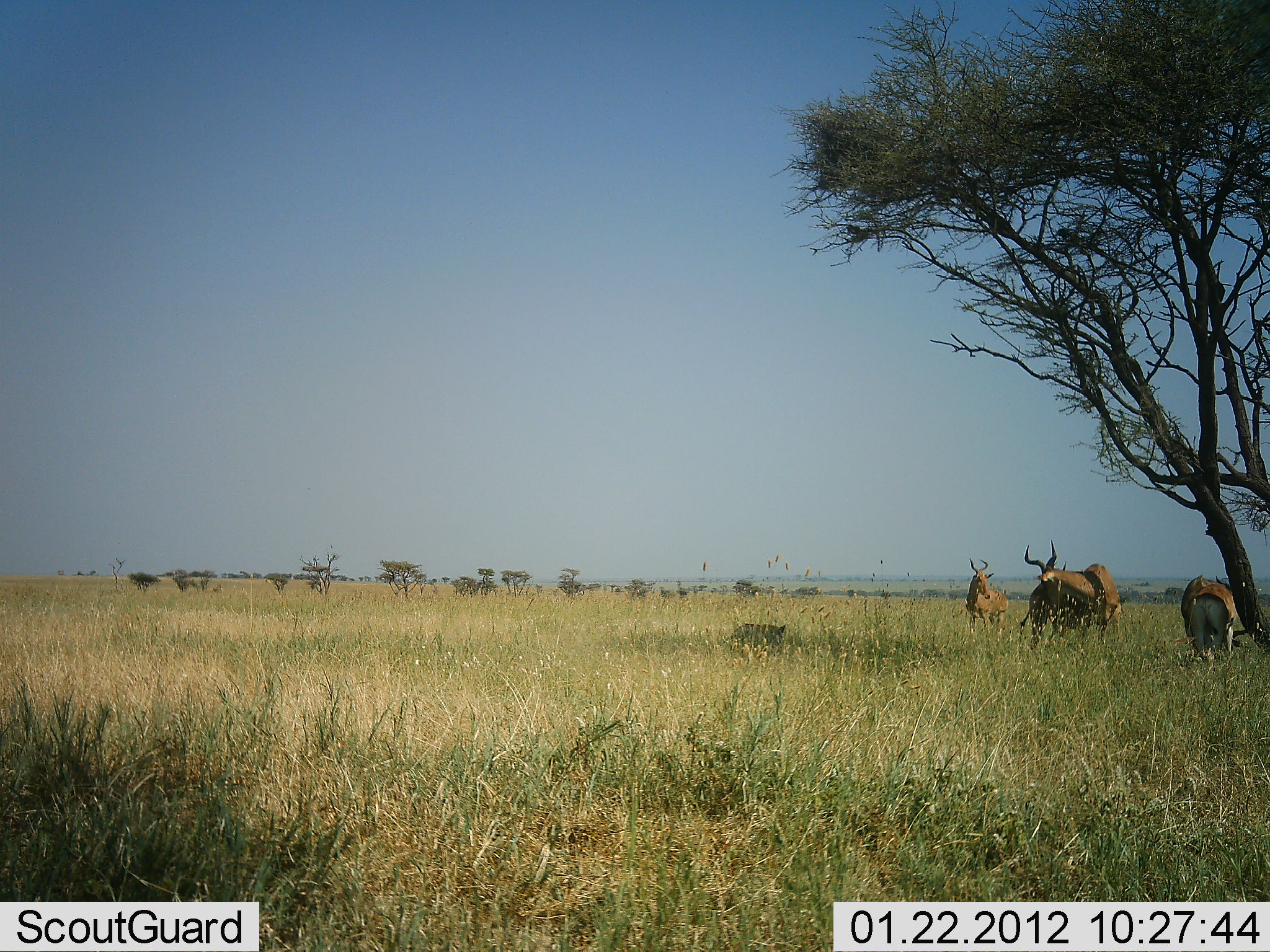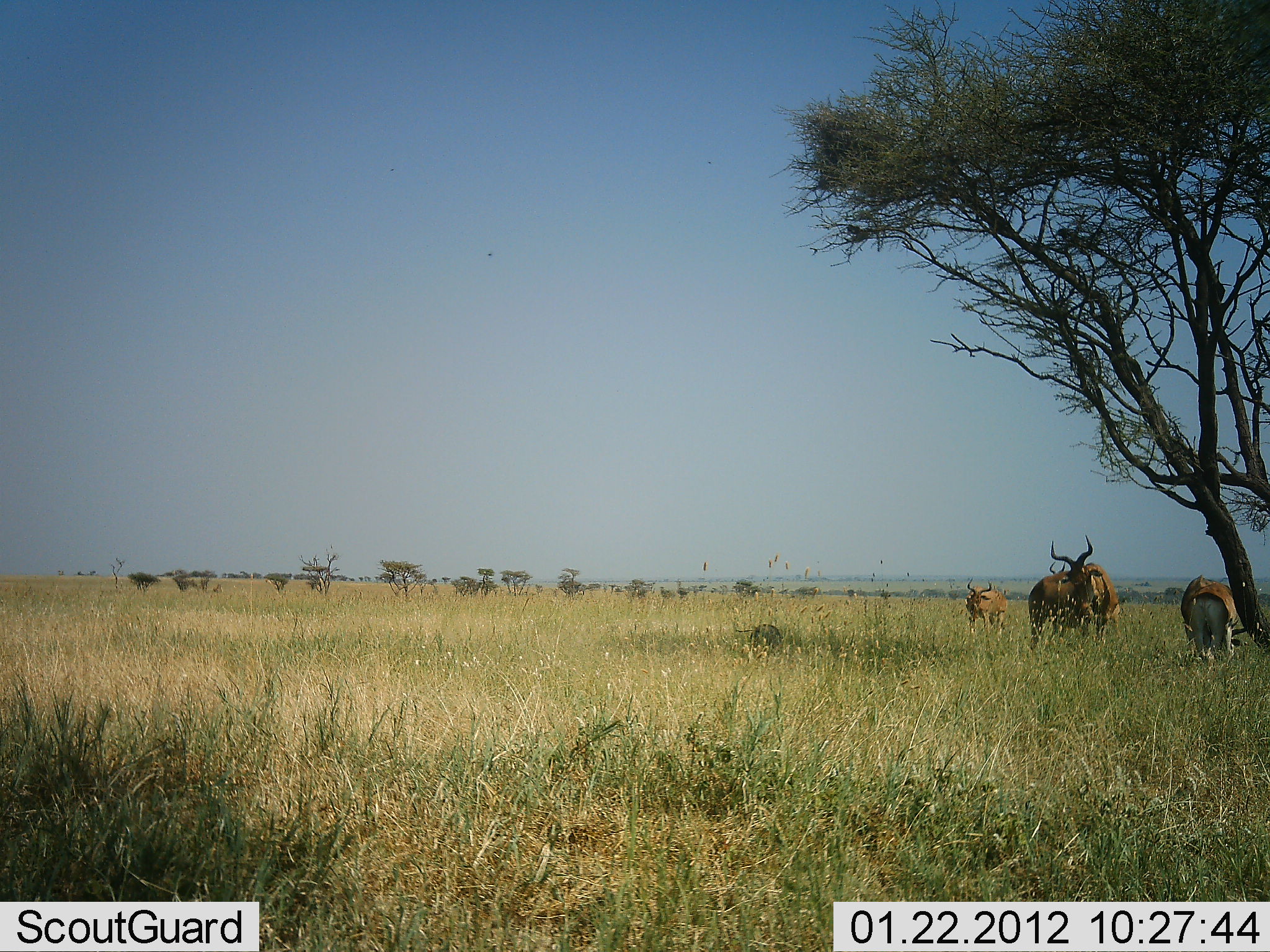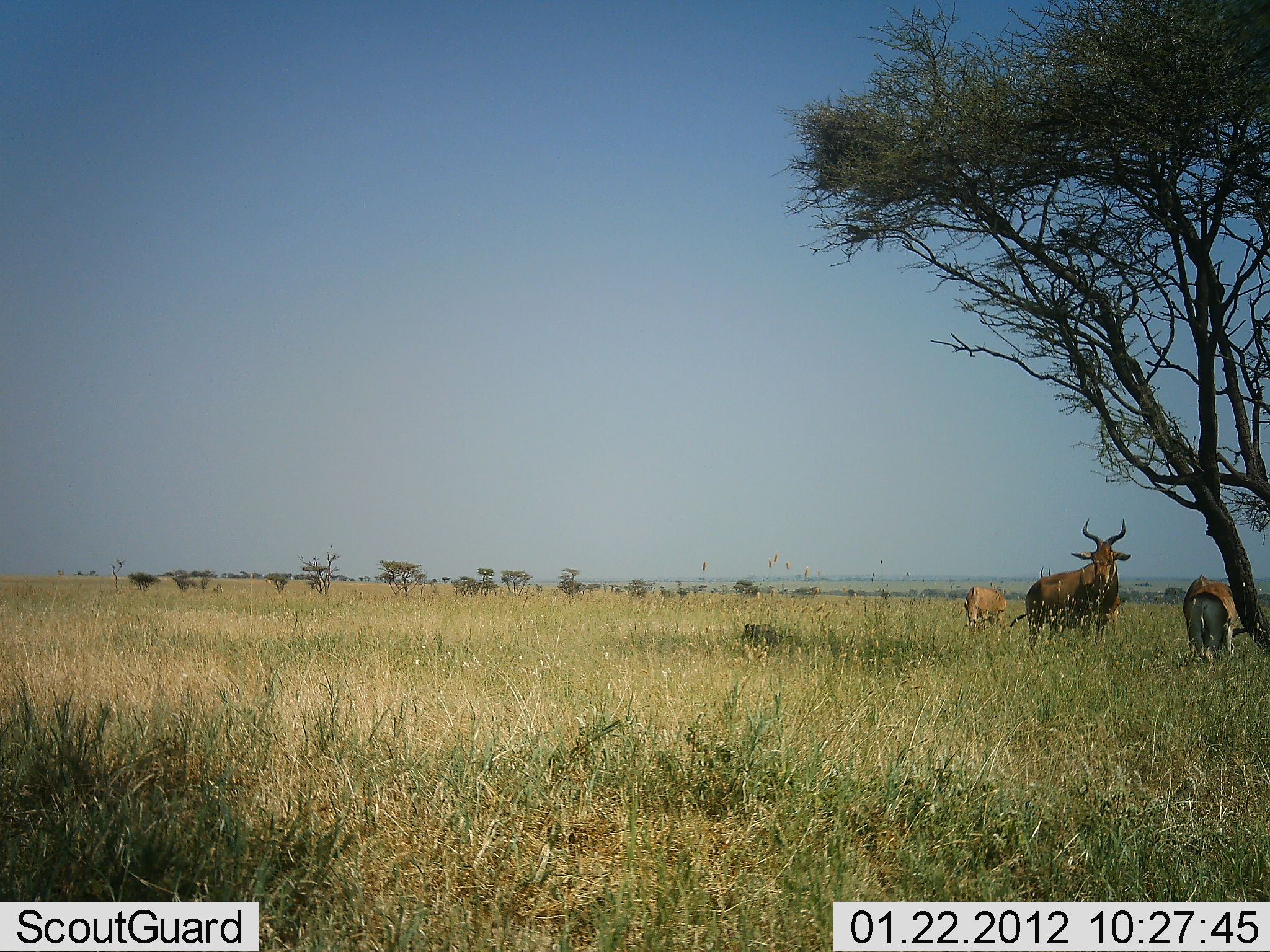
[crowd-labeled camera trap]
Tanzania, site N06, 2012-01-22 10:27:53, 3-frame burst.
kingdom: Animalia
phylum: Chordata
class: Mammalia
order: Artiodactyla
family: Bovidae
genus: Alcelaphus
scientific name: Alcelaphus buselaphus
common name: hartebeest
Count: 4.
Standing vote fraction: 76%.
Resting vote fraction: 8%.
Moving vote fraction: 12%.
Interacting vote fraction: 4%.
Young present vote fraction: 4%.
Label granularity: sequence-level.